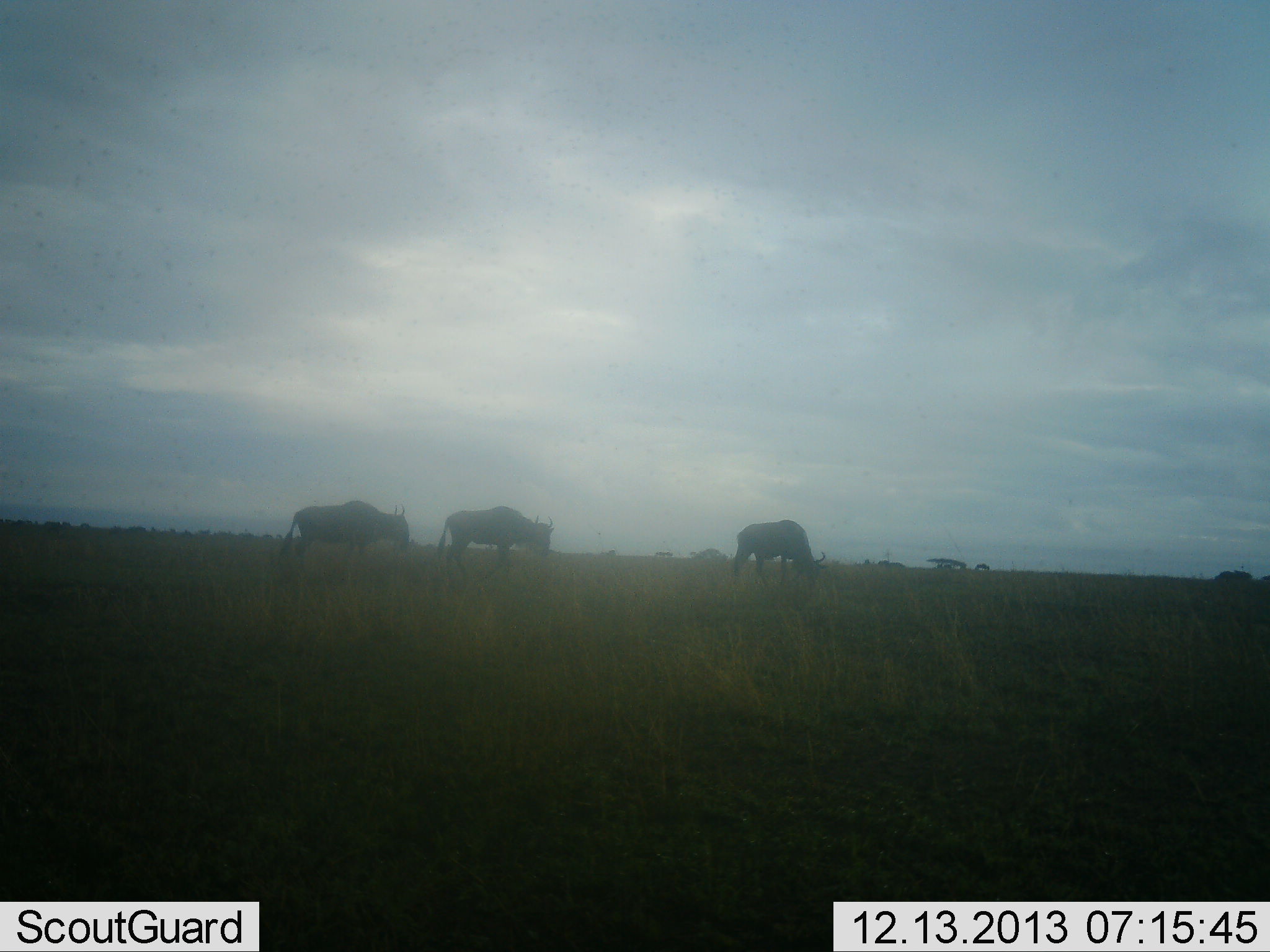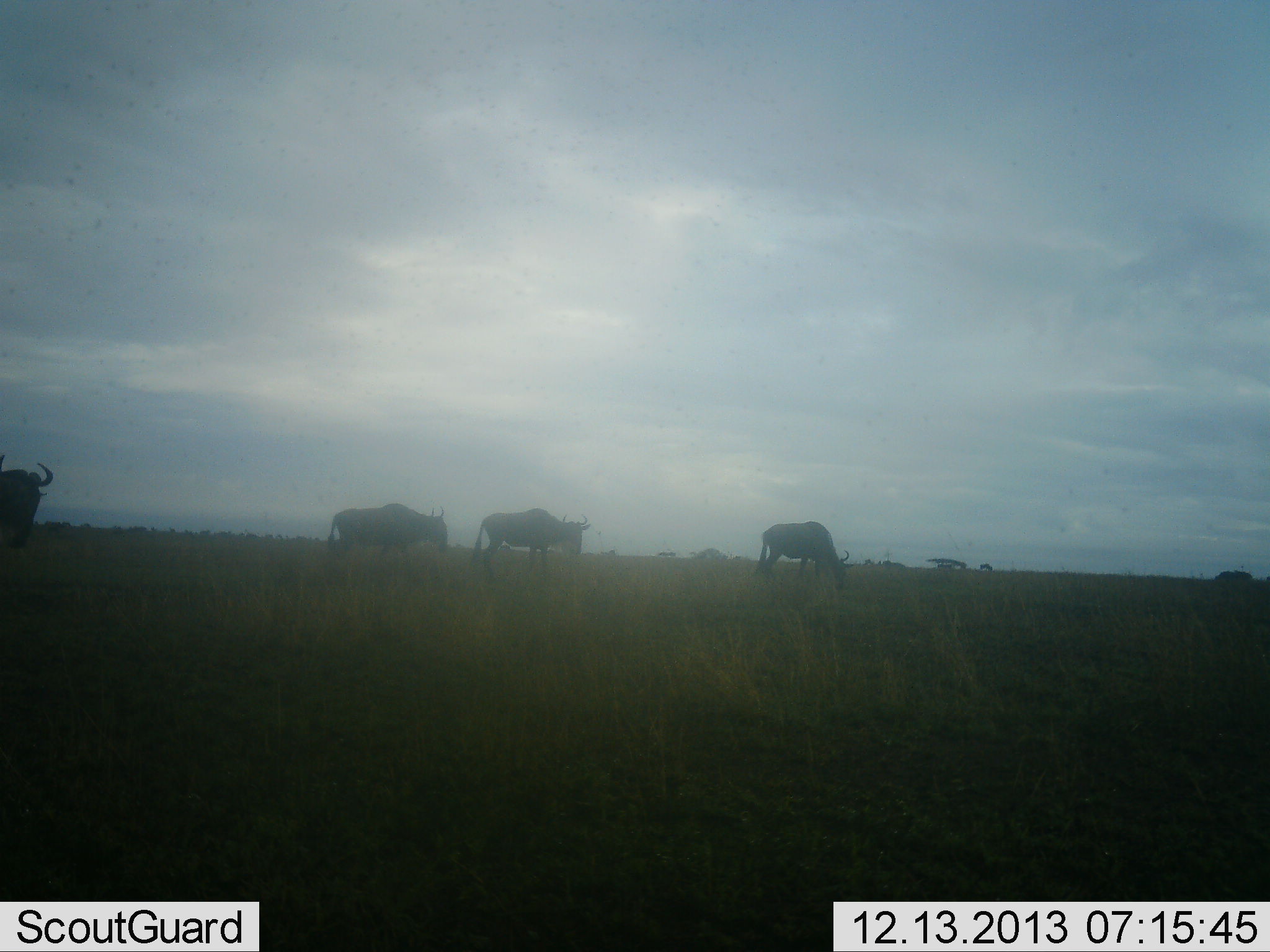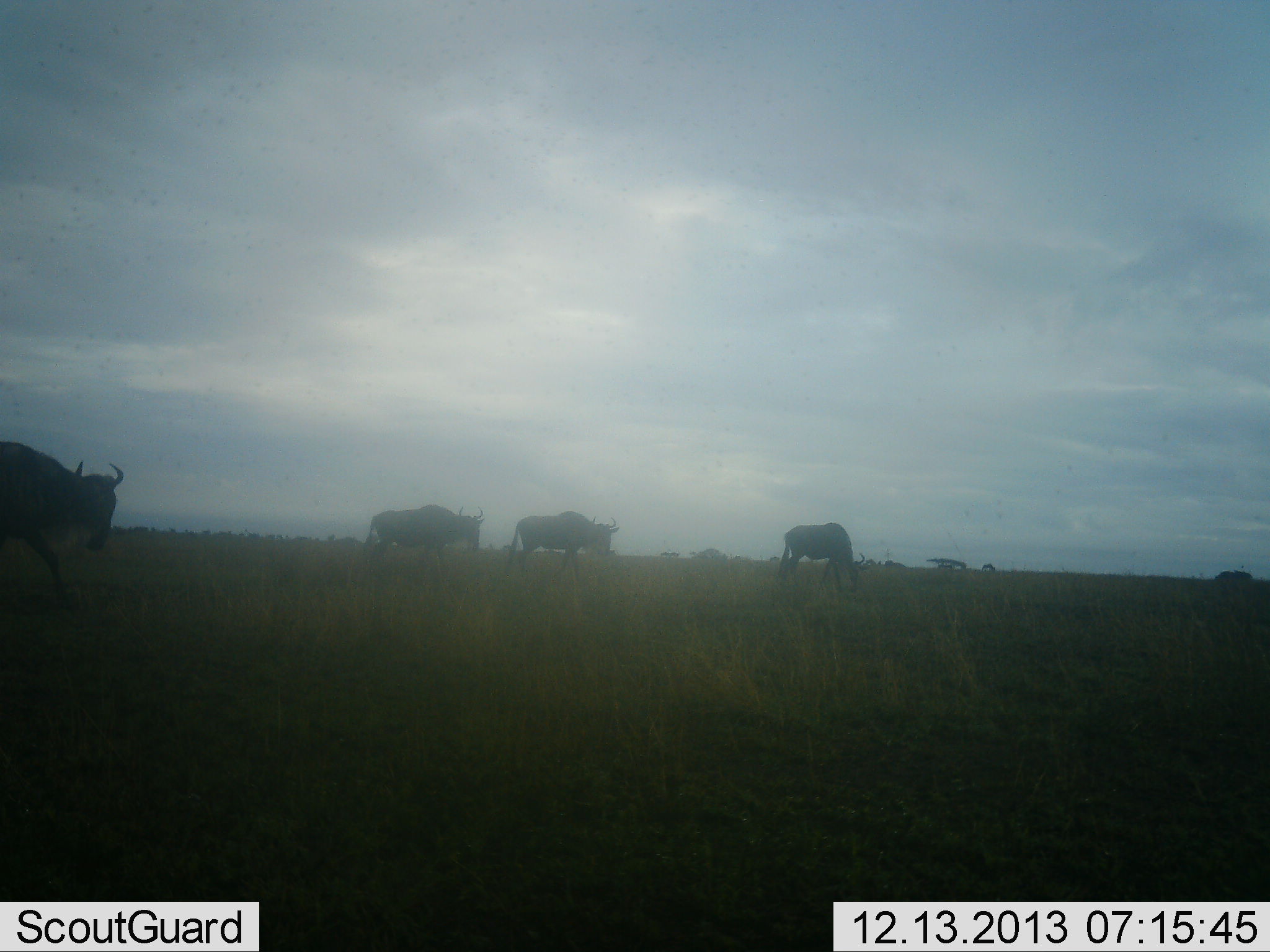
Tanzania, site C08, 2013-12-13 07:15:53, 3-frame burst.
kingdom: Animalia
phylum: Chordata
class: Mammalia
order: Artiodactyla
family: Bovidae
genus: Connochaetes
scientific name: Connochaetes taurinus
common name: blue wildebeest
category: wildebeest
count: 6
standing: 10%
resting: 0%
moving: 80%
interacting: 0%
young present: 0%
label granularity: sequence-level